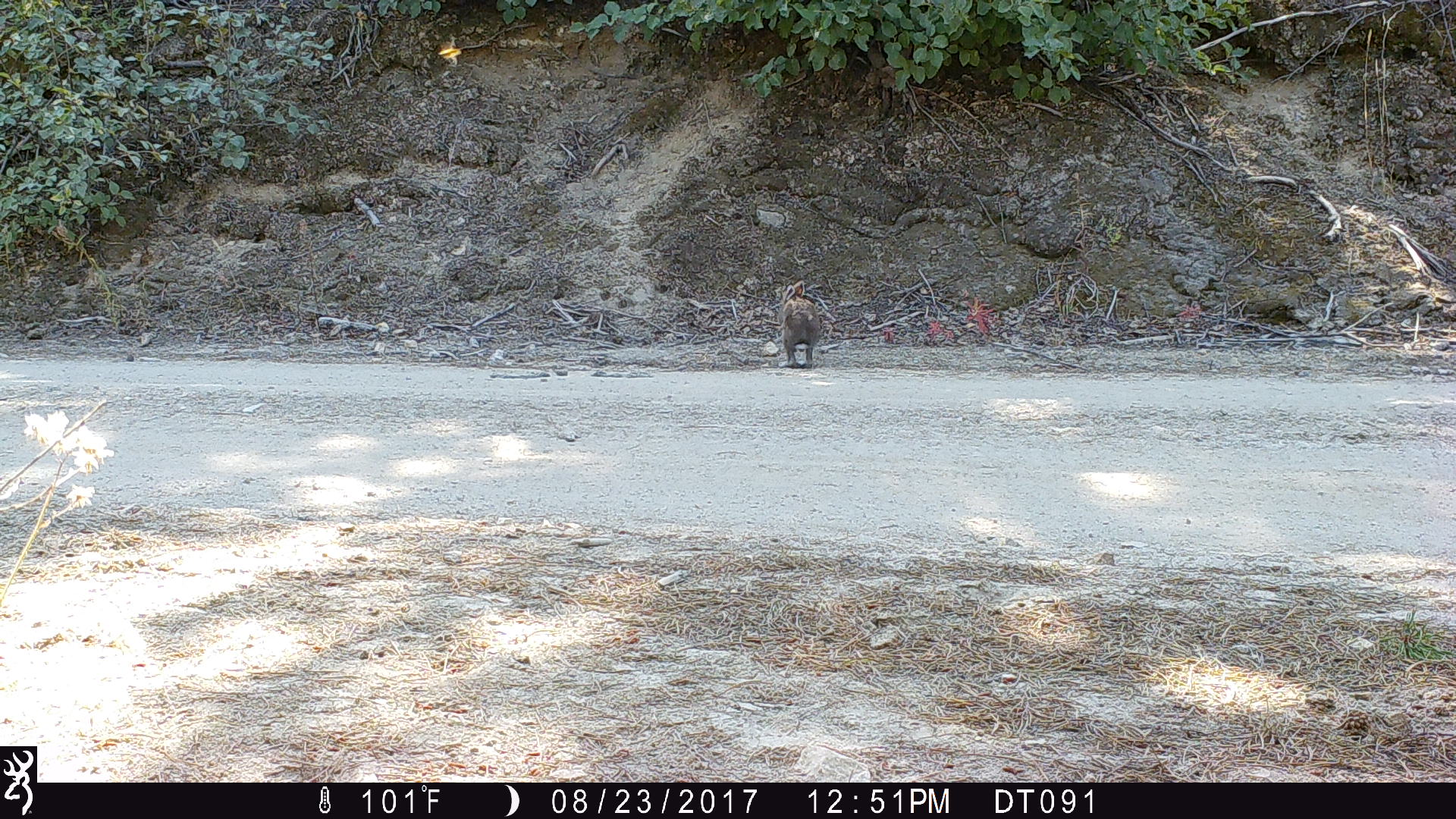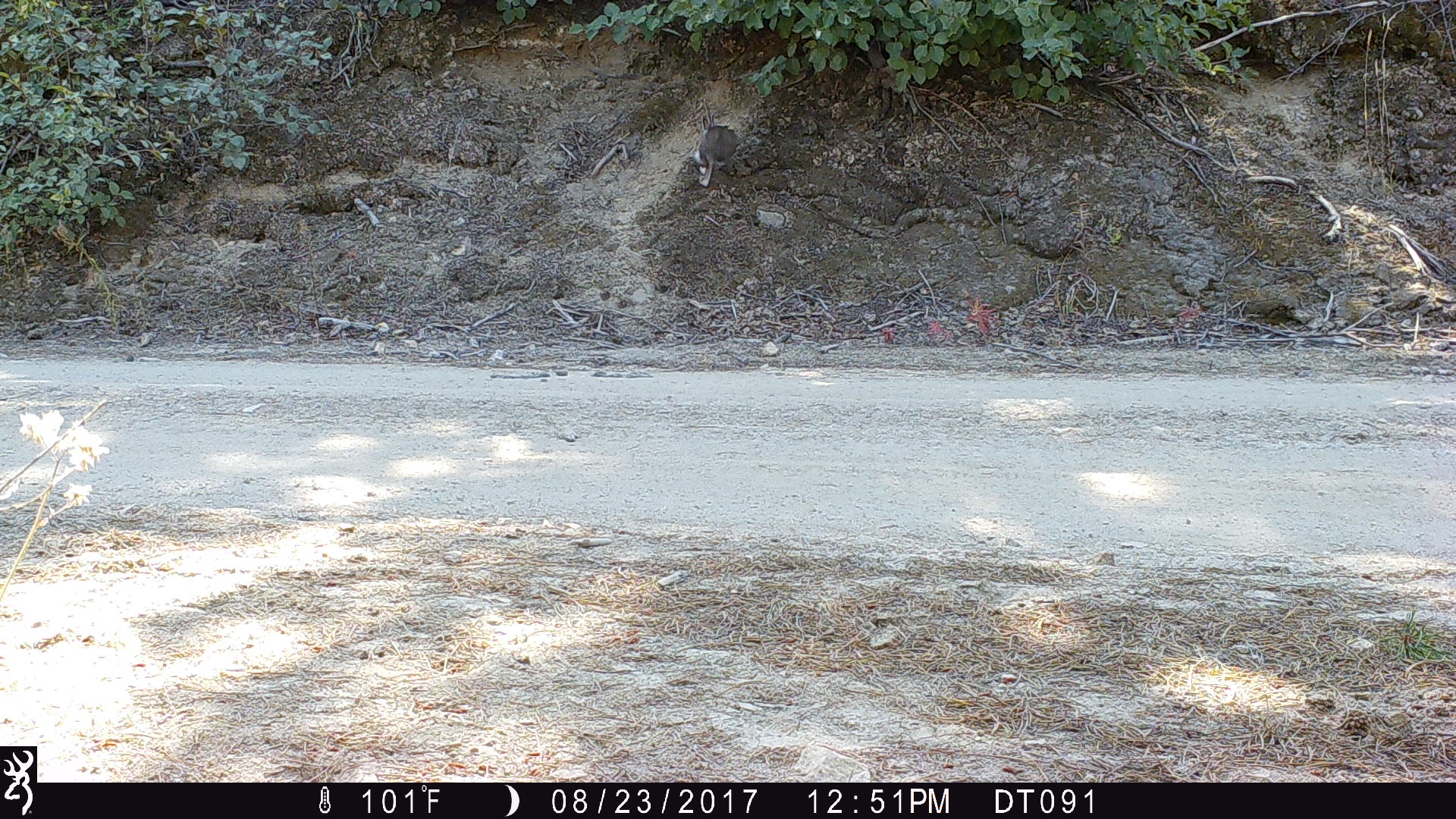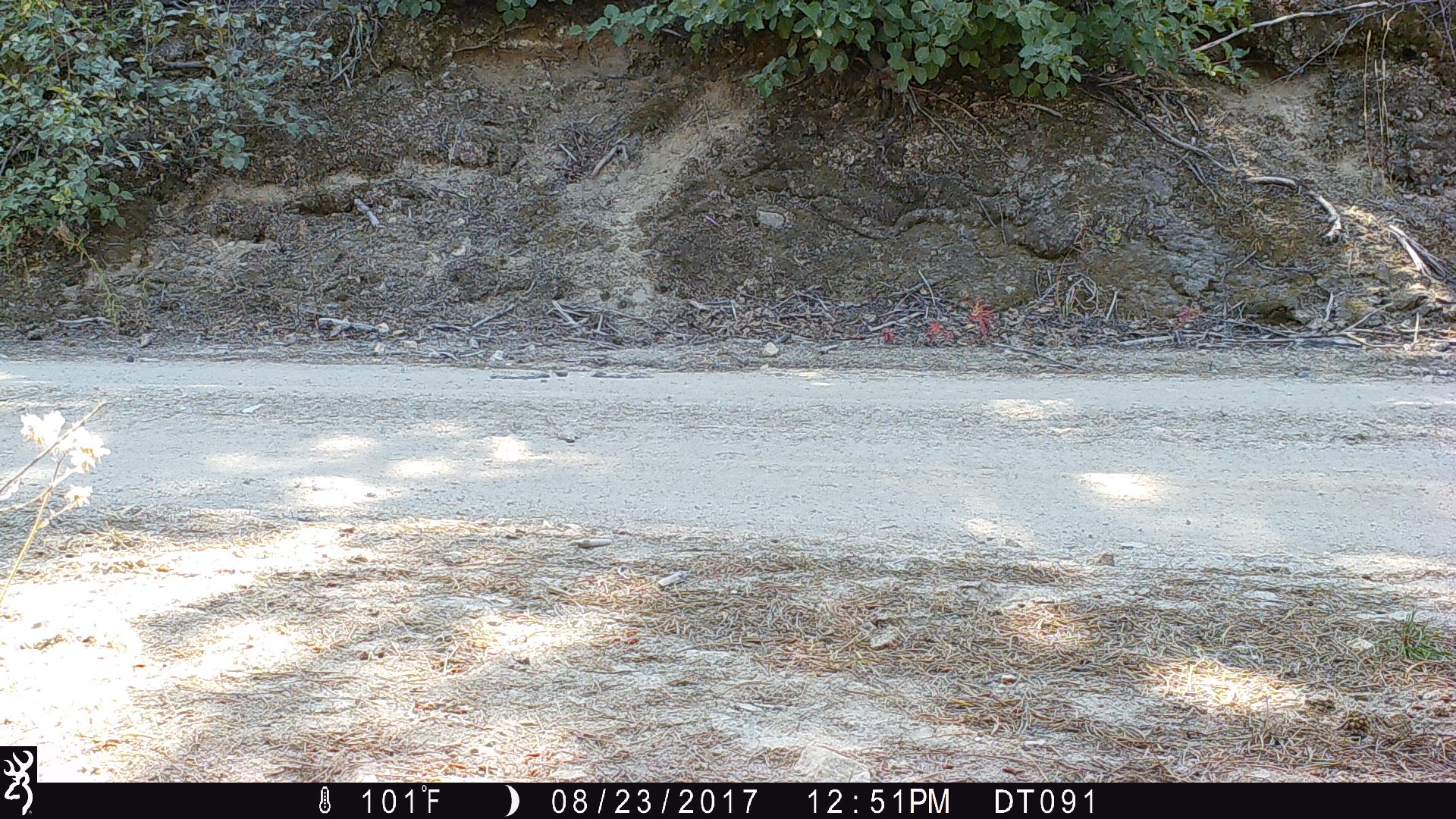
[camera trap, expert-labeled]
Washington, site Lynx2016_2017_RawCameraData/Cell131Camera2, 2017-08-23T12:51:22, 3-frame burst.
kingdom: Animalia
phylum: Chordata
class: Mammalia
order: Lagomorpha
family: Leporidae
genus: Lepus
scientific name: Lepus americanus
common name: snowshoe hare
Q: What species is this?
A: Lepus americanus (snowshoe hare).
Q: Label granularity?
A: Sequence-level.